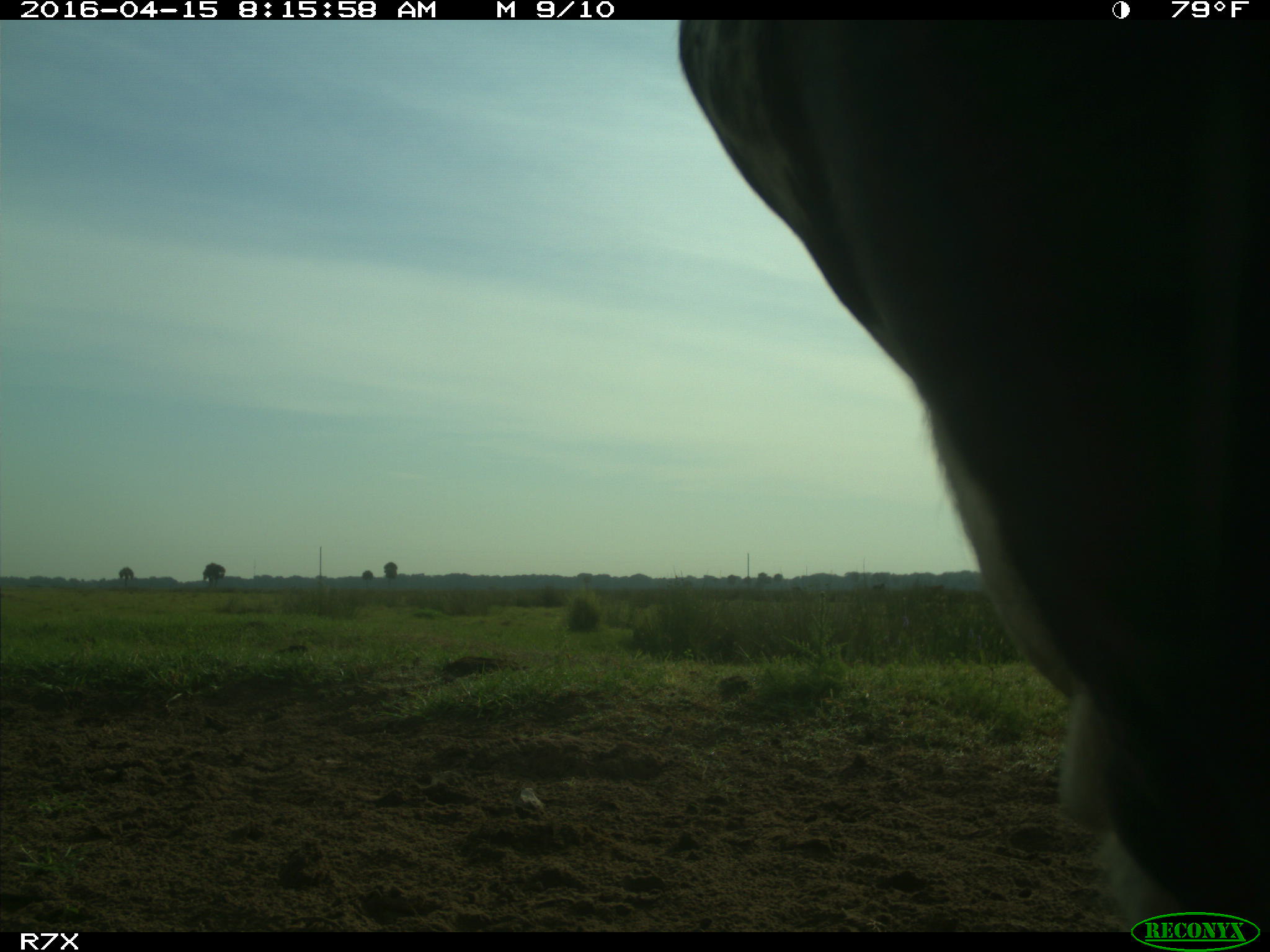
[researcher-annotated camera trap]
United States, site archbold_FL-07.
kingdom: Animalia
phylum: Chordata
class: Mammalia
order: Artiodactyla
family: Bovidae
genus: Bos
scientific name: Bos taurus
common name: domestic cow